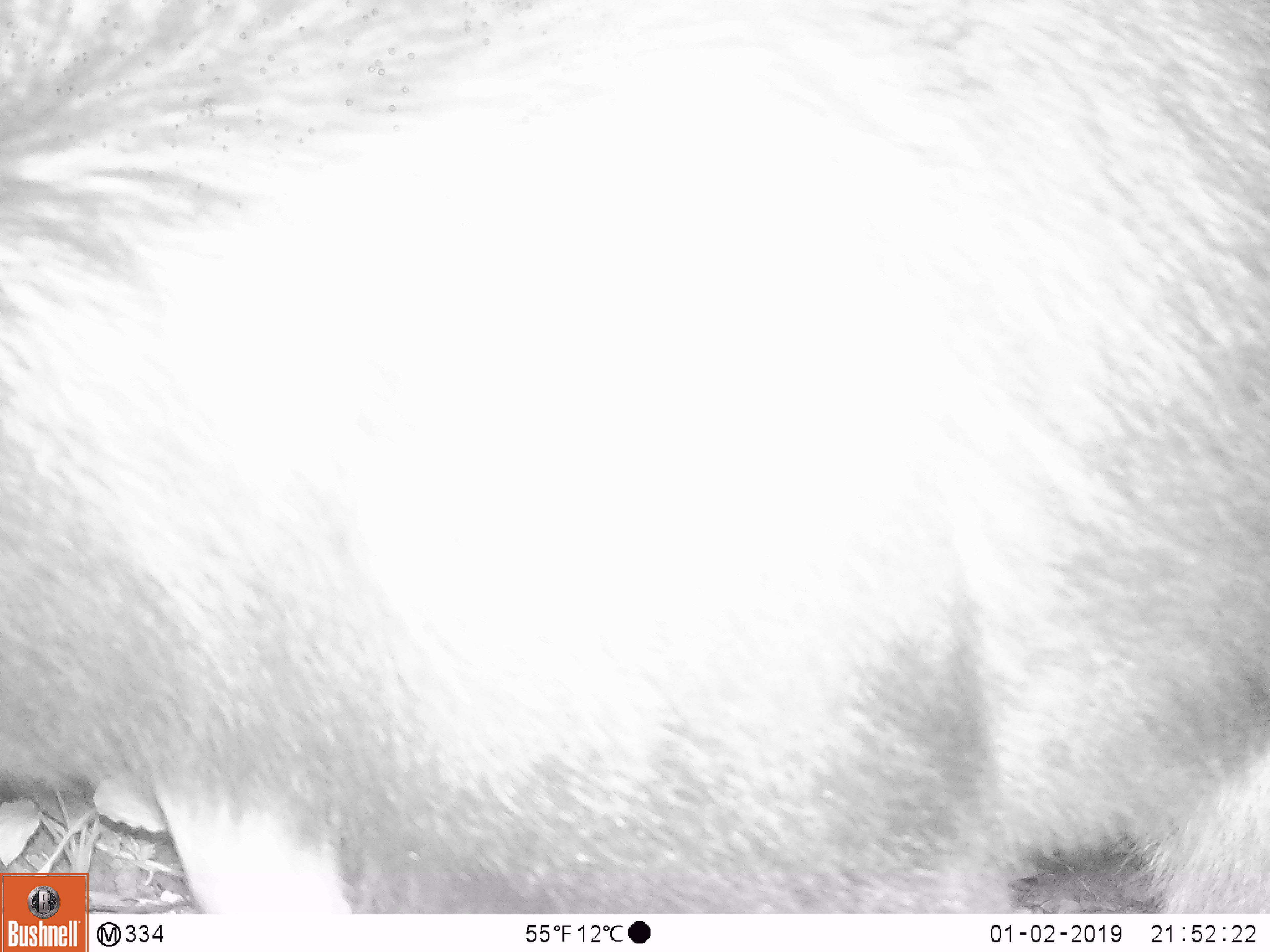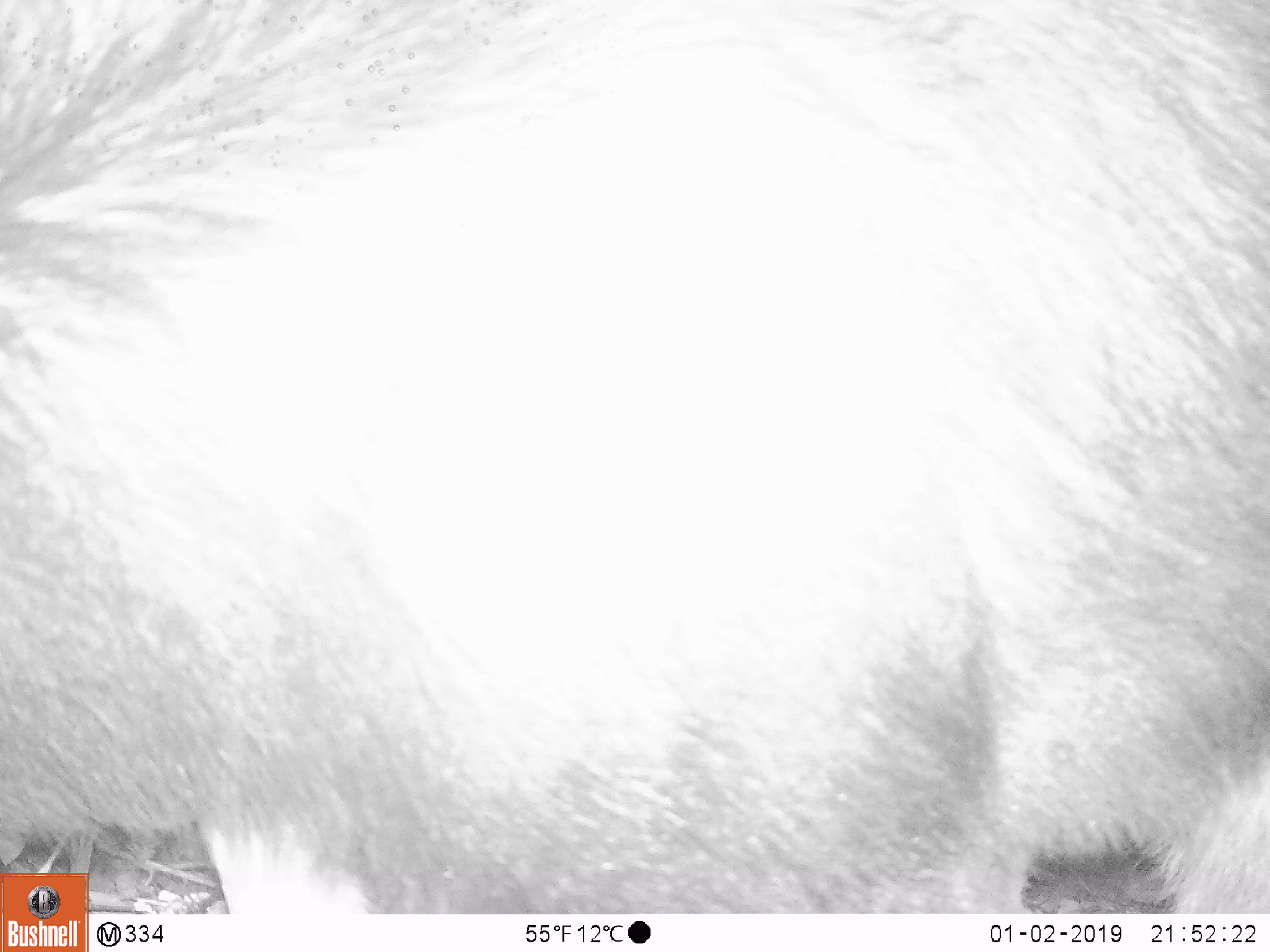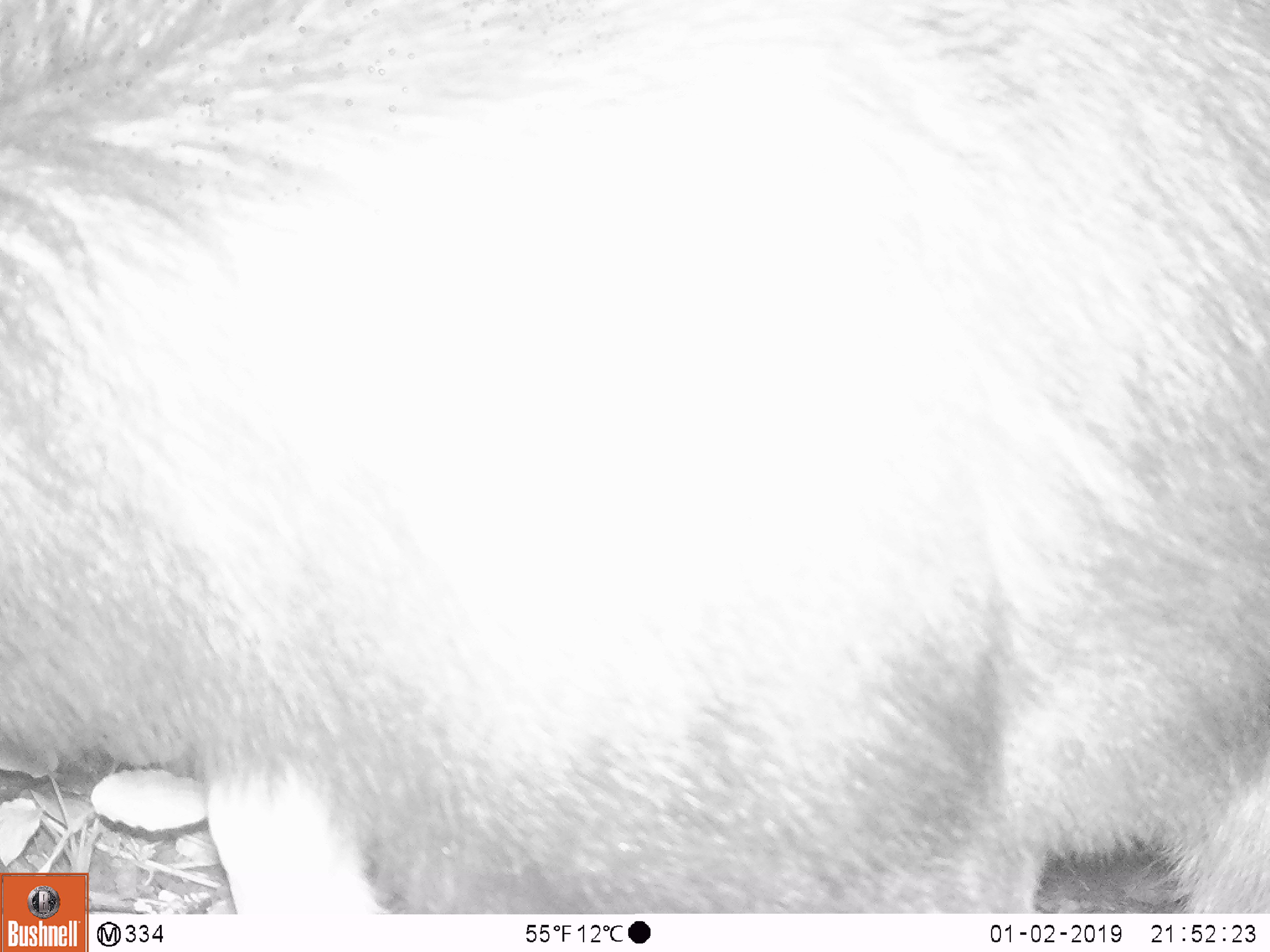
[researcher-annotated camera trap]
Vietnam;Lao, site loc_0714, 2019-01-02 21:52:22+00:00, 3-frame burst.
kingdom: Animalia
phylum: Chordata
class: Mammalia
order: Artiodactyla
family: Bovidae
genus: Capricornis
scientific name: Capricornis sumatraensis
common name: chinese serow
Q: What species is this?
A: Chinese serow (Capricornis sumatraensis).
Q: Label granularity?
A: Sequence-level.